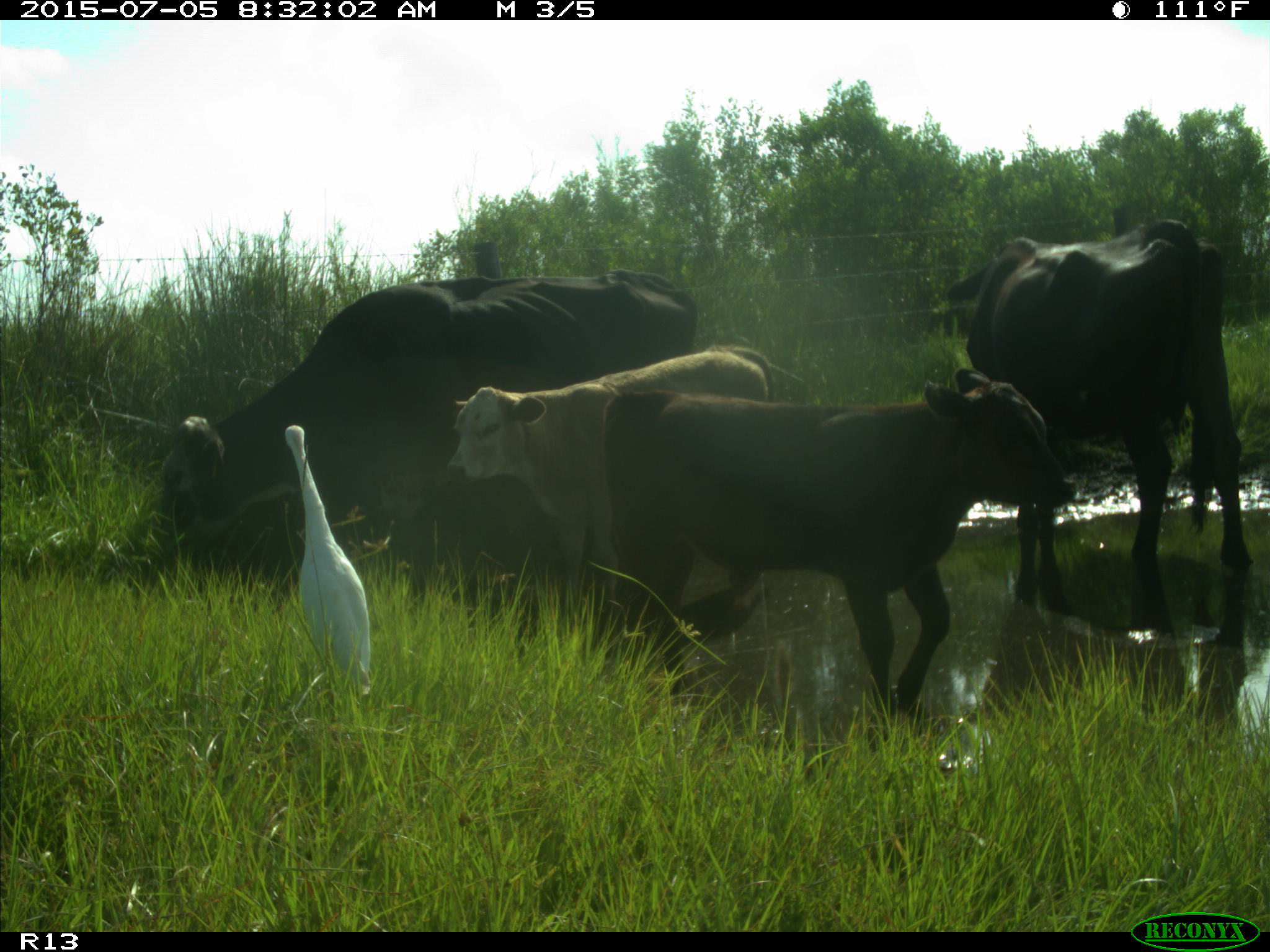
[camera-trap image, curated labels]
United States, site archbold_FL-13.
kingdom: Animalia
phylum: Chordata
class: Mammalia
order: Artiodactyla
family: Bovidae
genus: Bos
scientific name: Bos taurus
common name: domestic cow